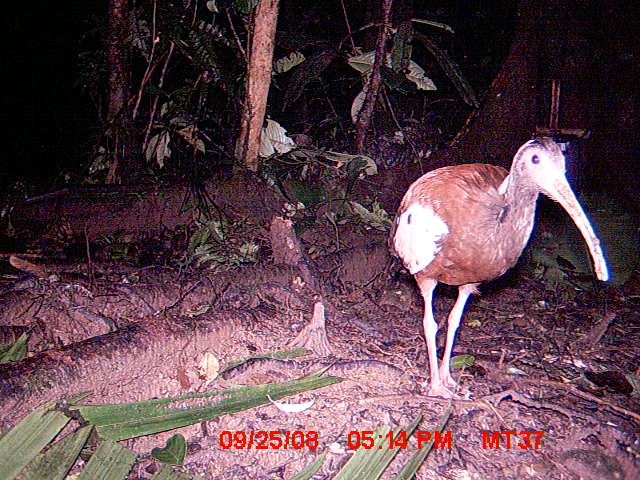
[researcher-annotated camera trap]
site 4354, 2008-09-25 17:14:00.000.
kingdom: Animalia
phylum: Chordata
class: Aves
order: Cuculiformes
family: Cuculidae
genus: Coua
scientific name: Coua serriana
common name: red-breasted coua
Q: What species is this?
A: Coua serriana (red-breasted coua).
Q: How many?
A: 1.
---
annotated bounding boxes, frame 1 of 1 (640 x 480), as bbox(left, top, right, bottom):
coua serriana: bbox(387, 131, 607, 401)